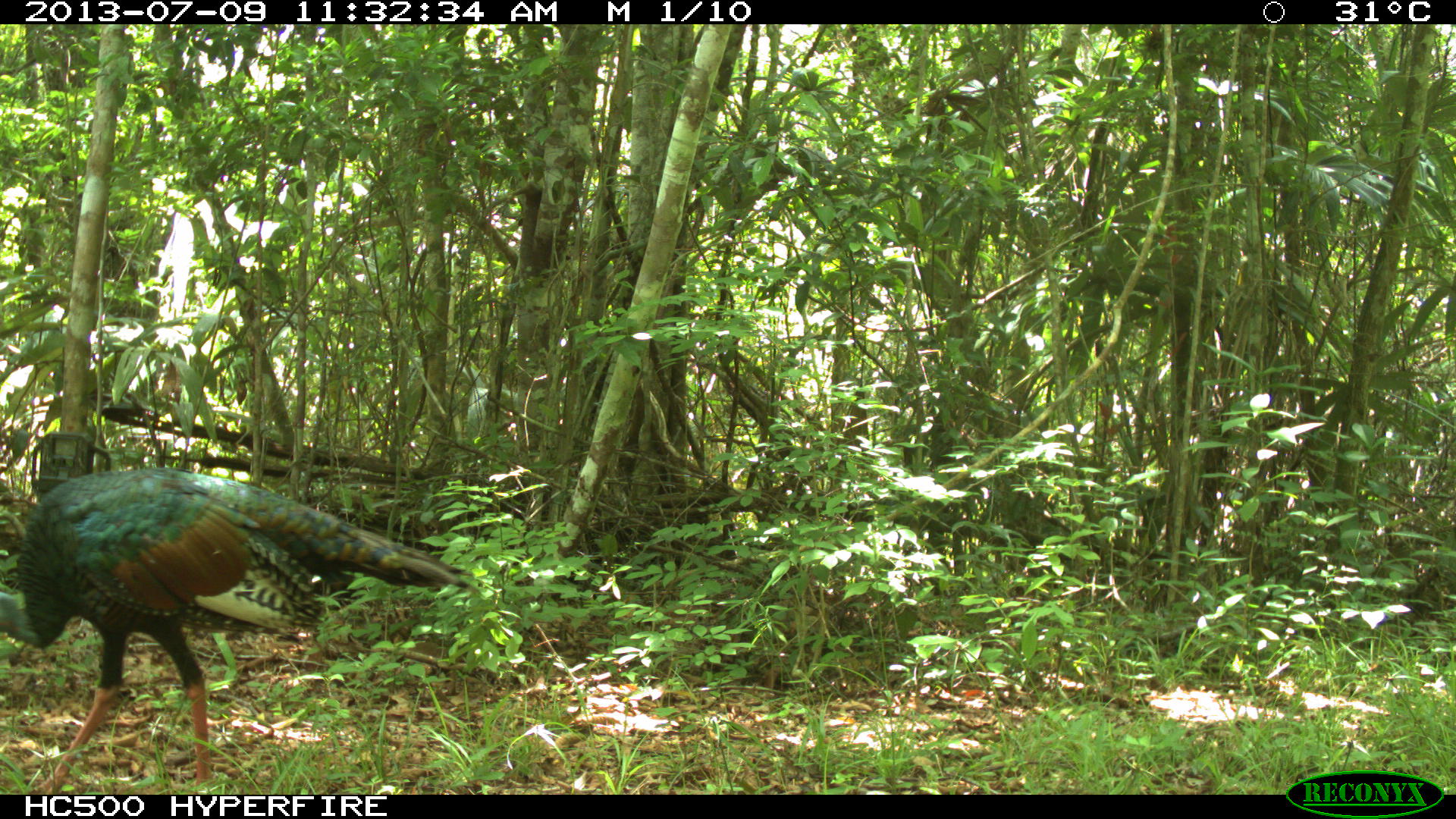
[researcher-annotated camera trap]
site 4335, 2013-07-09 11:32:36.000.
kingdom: Animalia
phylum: Chordata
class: Aves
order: Galliformes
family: Phasianidae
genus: Meleagris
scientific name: Meleagris ocellata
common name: ocellated turkey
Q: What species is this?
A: Meleagris ocellata (ocellated turkey).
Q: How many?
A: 2.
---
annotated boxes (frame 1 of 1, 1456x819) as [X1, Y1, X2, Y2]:
meleagris ocellata: [0, 468, 473, 795]